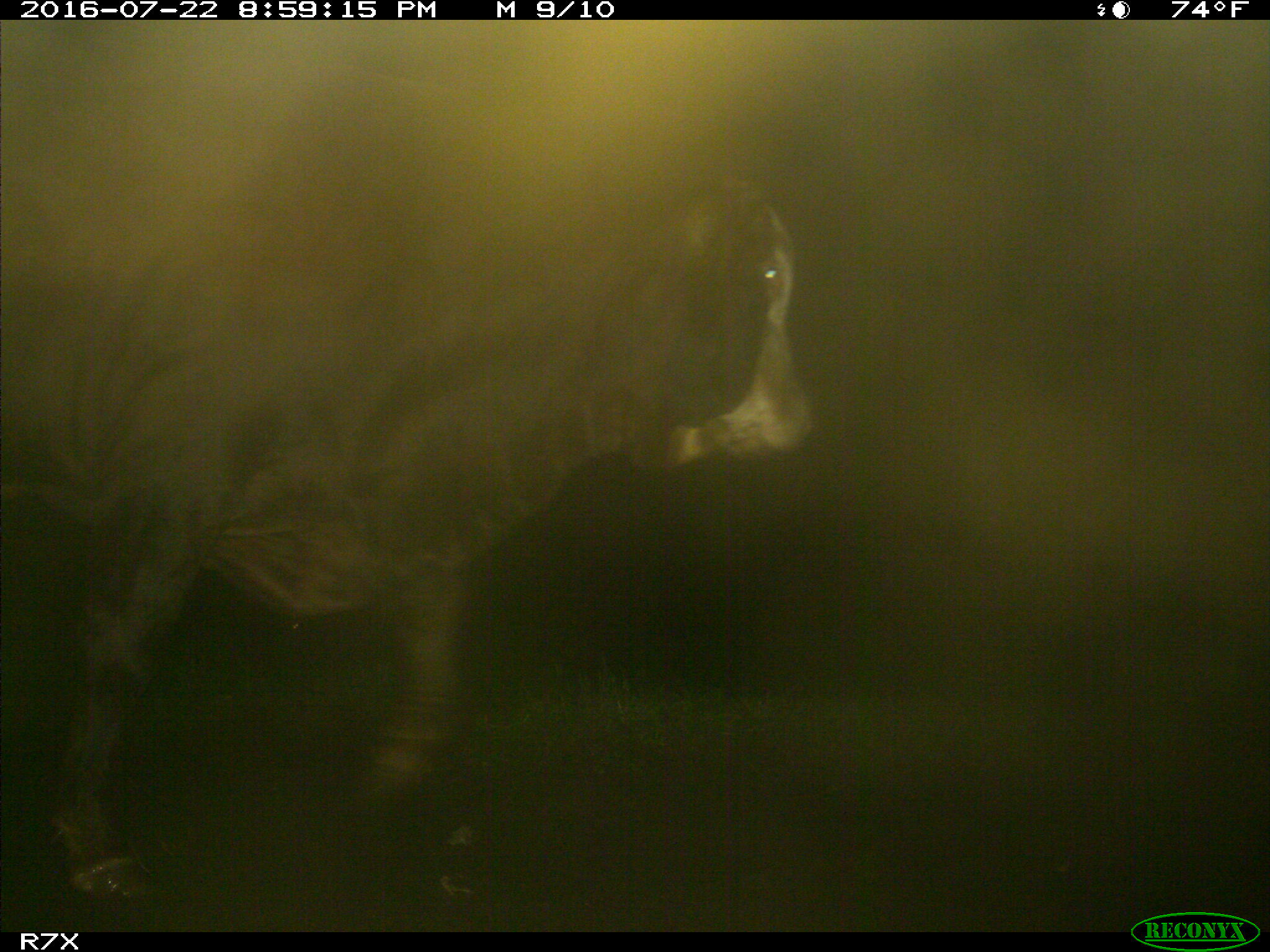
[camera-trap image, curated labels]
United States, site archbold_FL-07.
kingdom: Animalia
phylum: Chordata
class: Mammalia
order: Artiodactyla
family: Bovidae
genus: Bos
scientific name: Bos taurus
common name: domestic cow